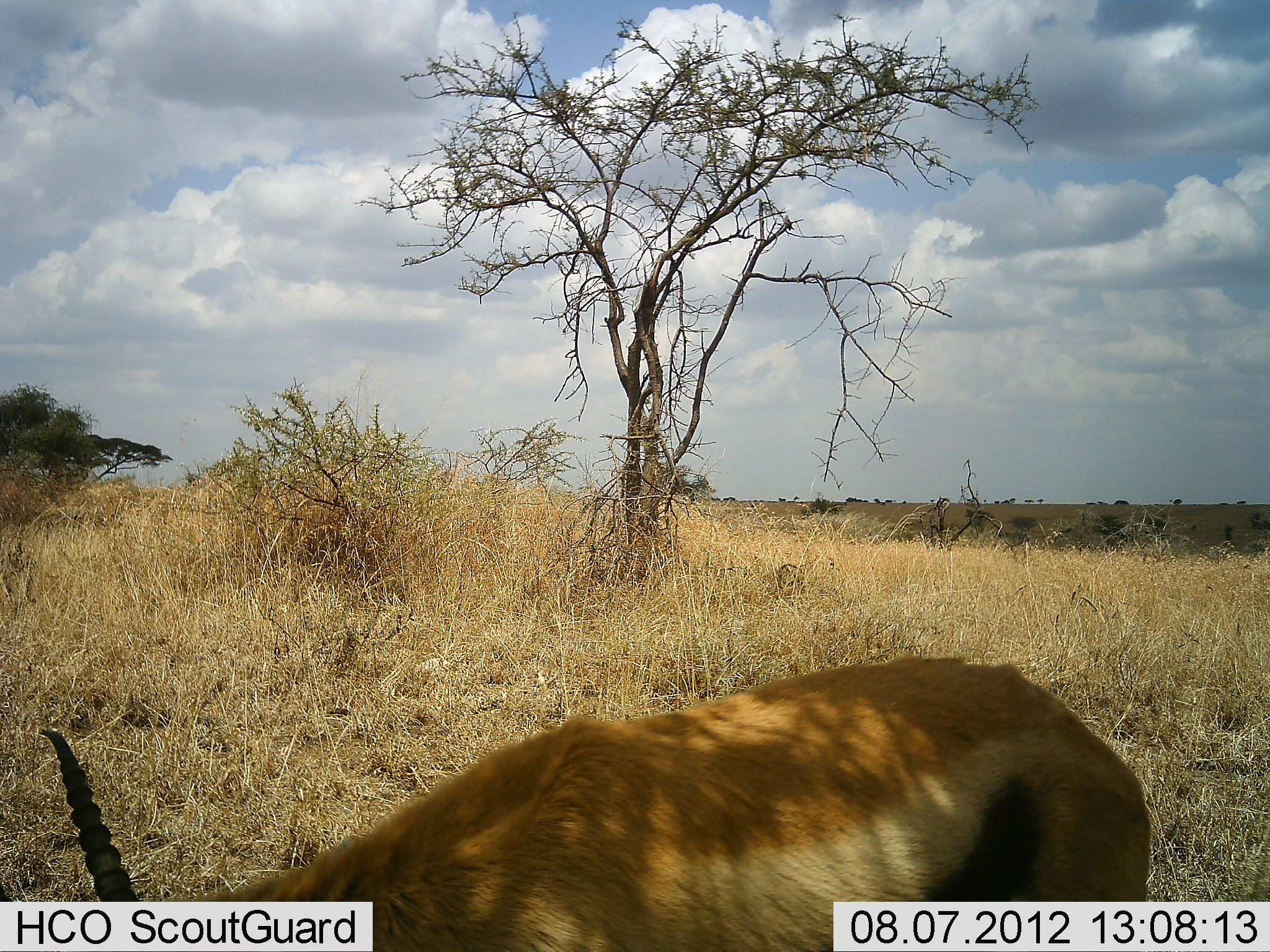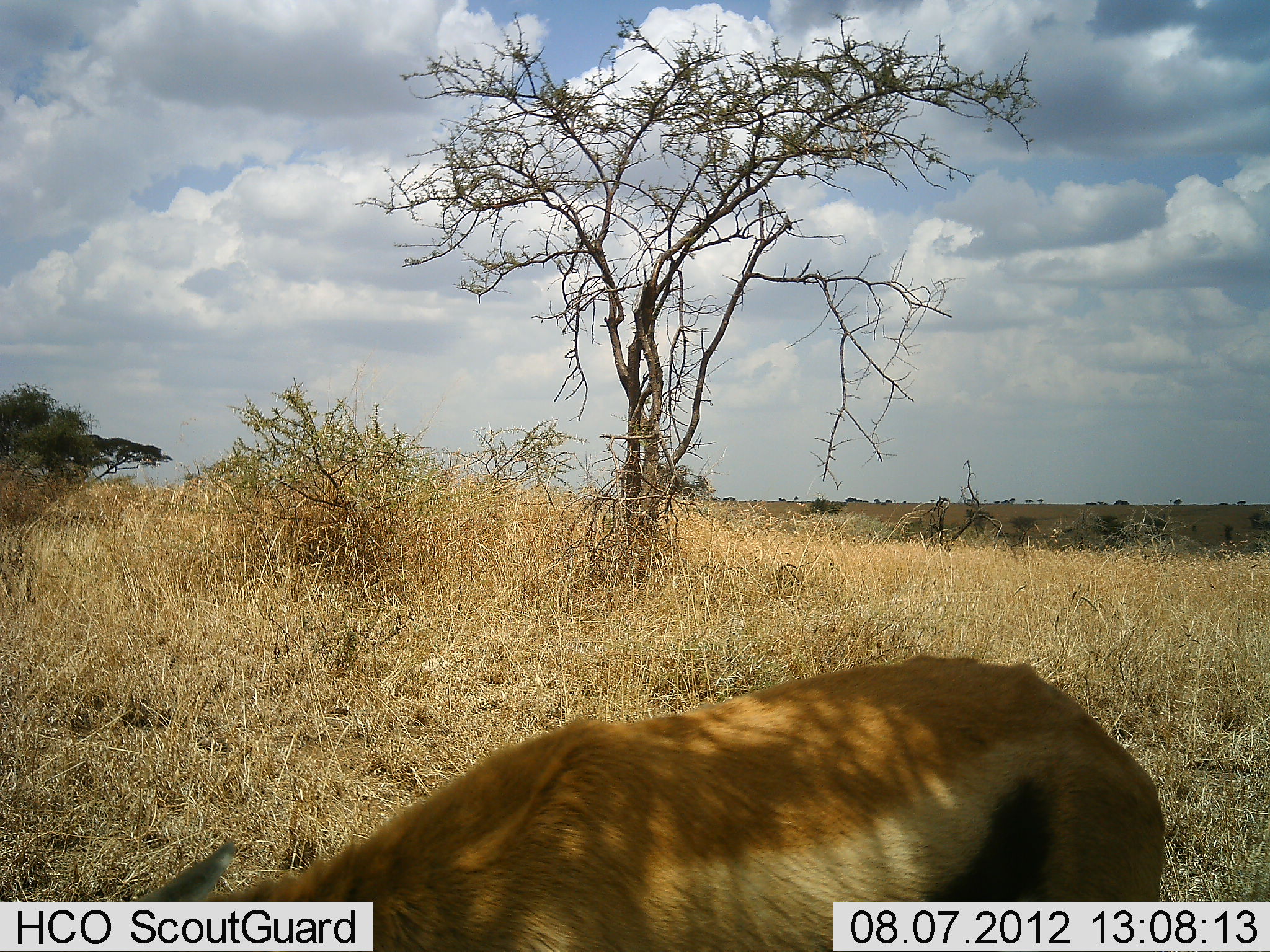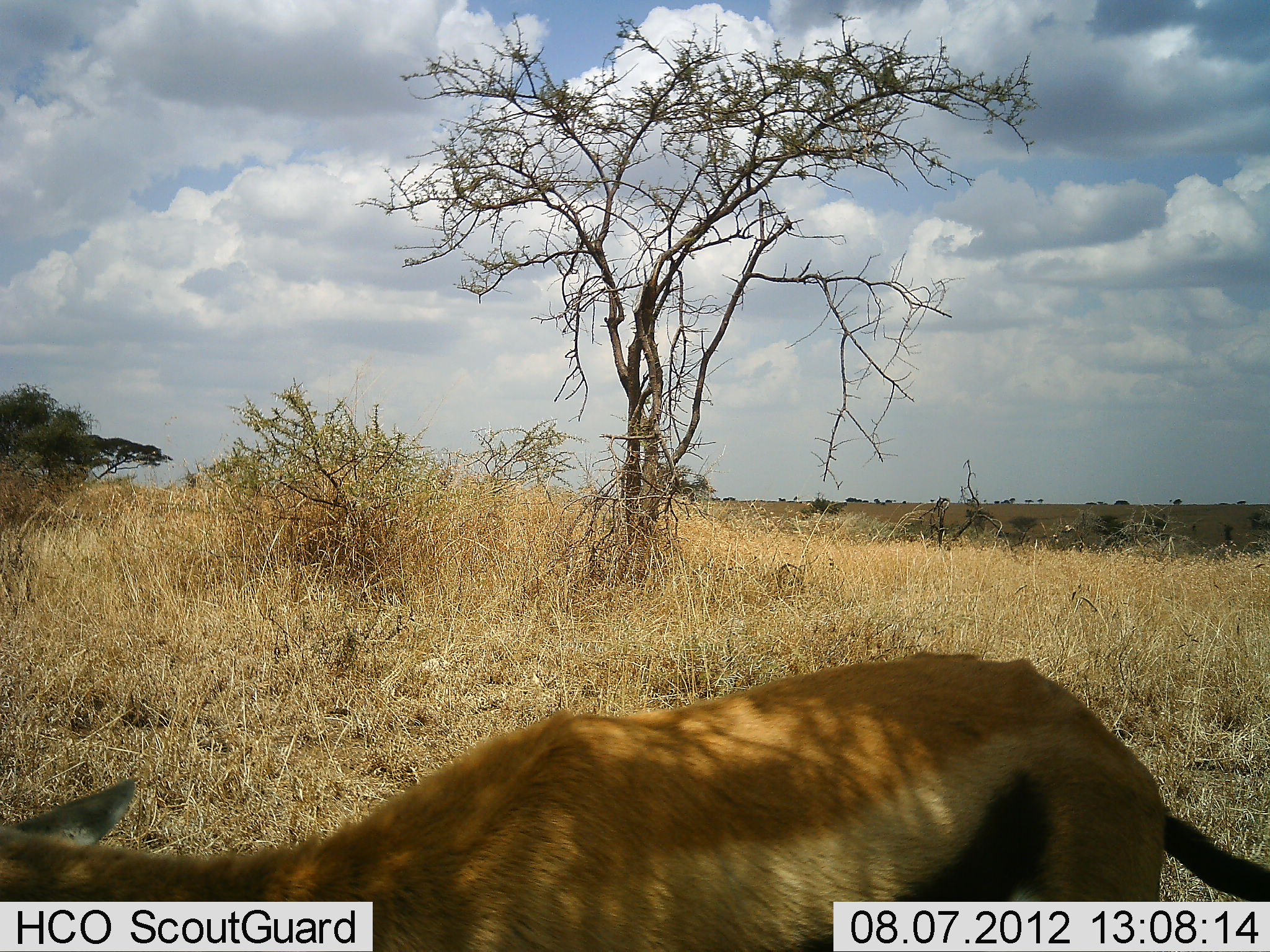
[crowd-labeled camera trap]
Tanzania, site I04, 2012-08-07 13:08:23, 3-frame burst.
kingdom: Animalia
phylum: Chordata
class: Mammalia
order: Artiodactyla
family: Bovidae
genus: Eudorcas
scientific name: Eudorcas thomsonii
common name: thomson's gazelle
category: gazellethomsons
Gazellethomsons (thomson's gazelle) (Eudorcas thomsonii), count 1. Behavior (volunteer vote fractions): standing 70%, resting 0%, moving 0%, interacting 0%. Young present (vote fraction): 0%. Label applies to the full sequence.